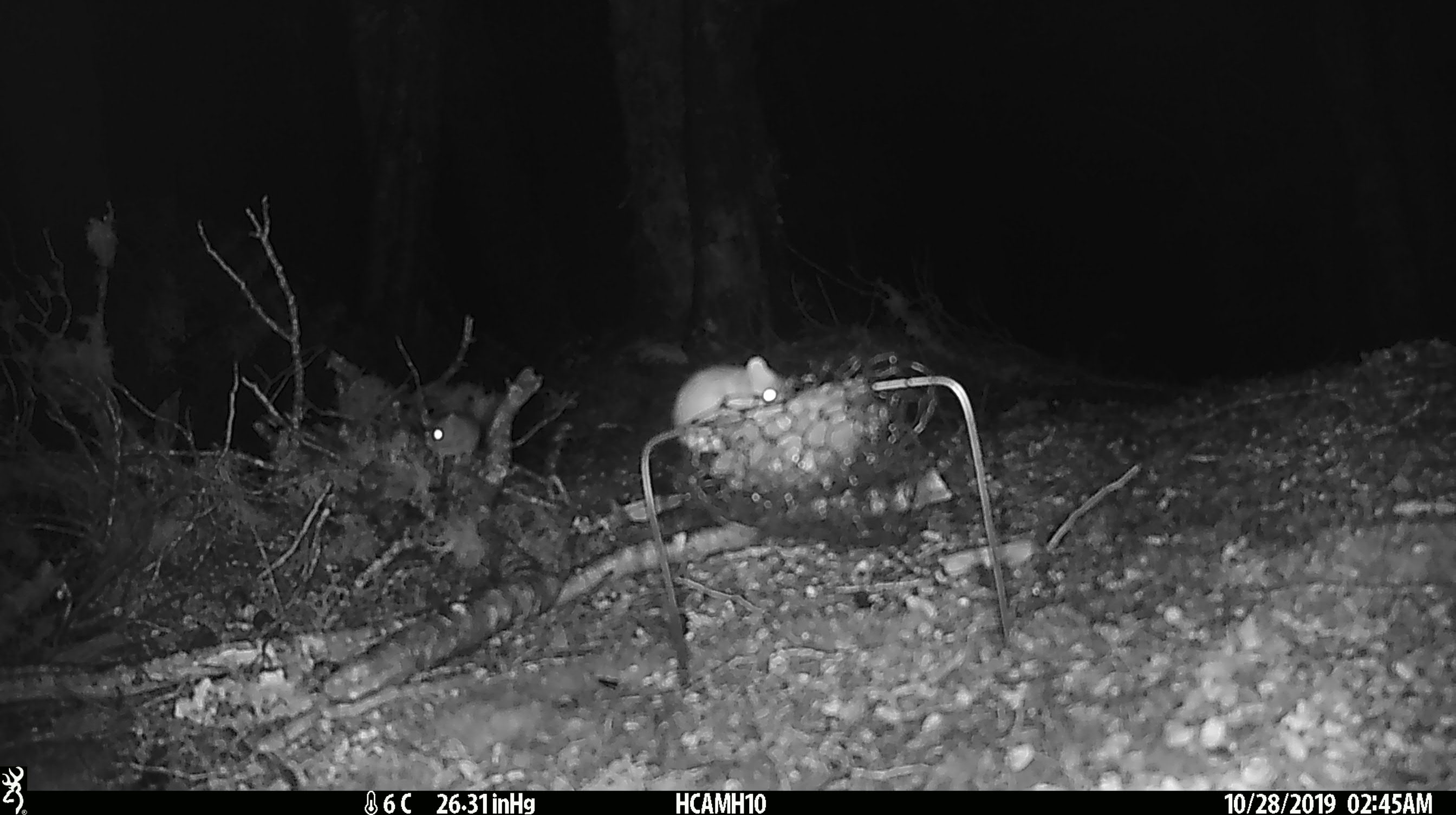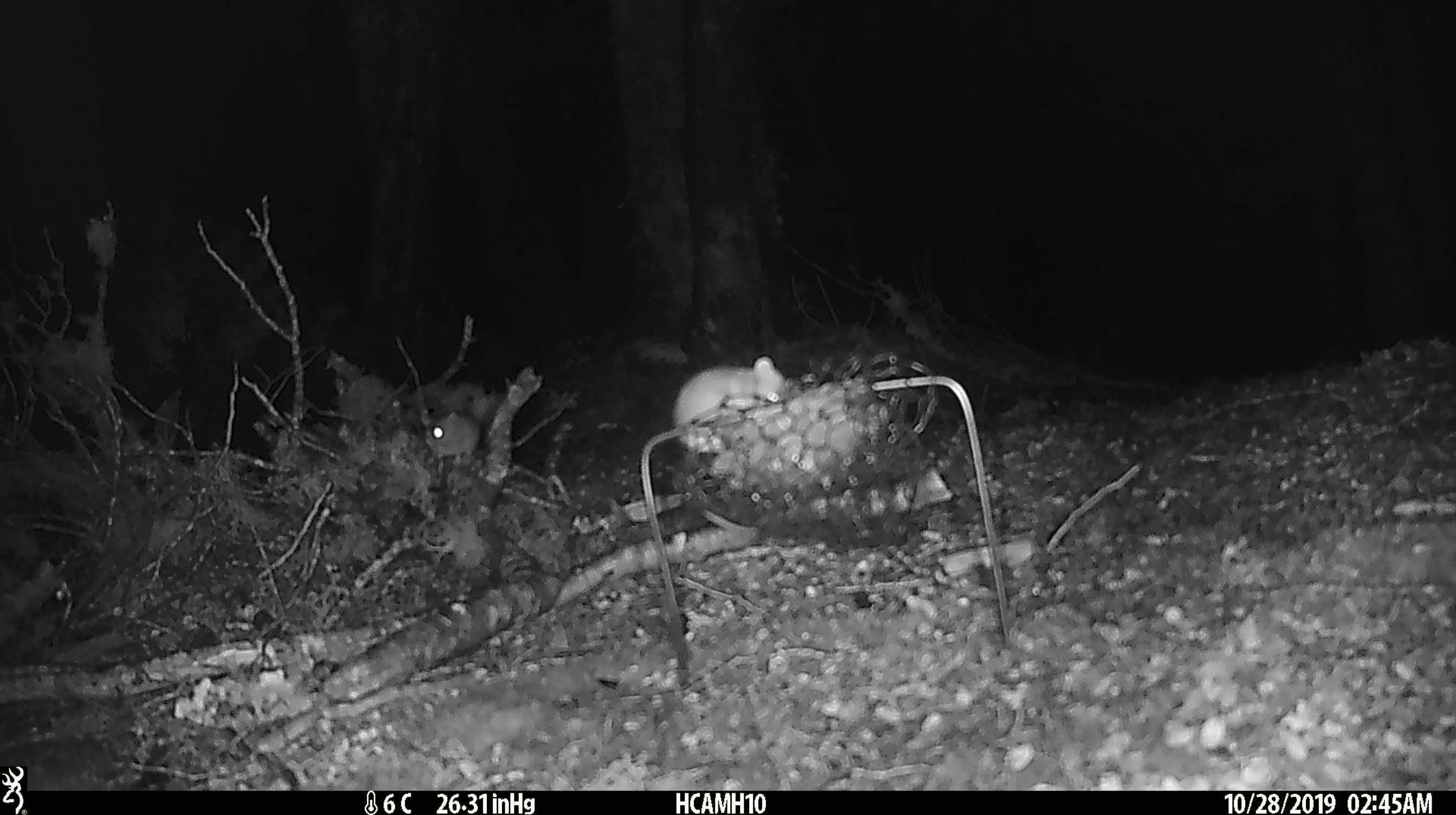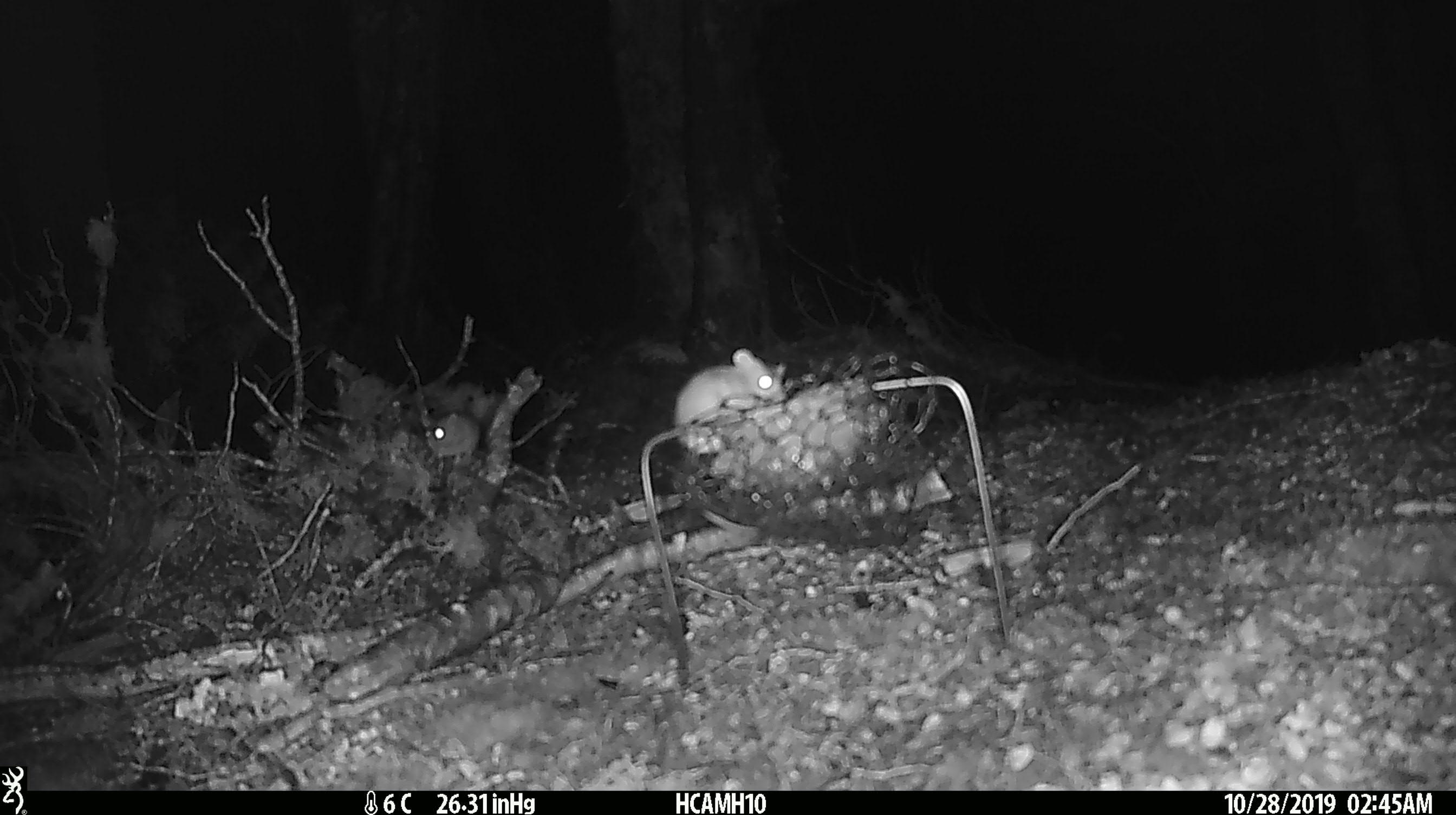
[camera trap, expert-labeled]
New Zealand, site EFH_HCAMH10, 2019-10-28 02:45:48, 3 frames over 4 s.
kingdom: Animalia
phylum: Chordata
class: Mammalia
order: Rodentia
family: Muridae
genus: Mus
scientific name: Mus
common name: mouse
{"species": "mouse (Mus)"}